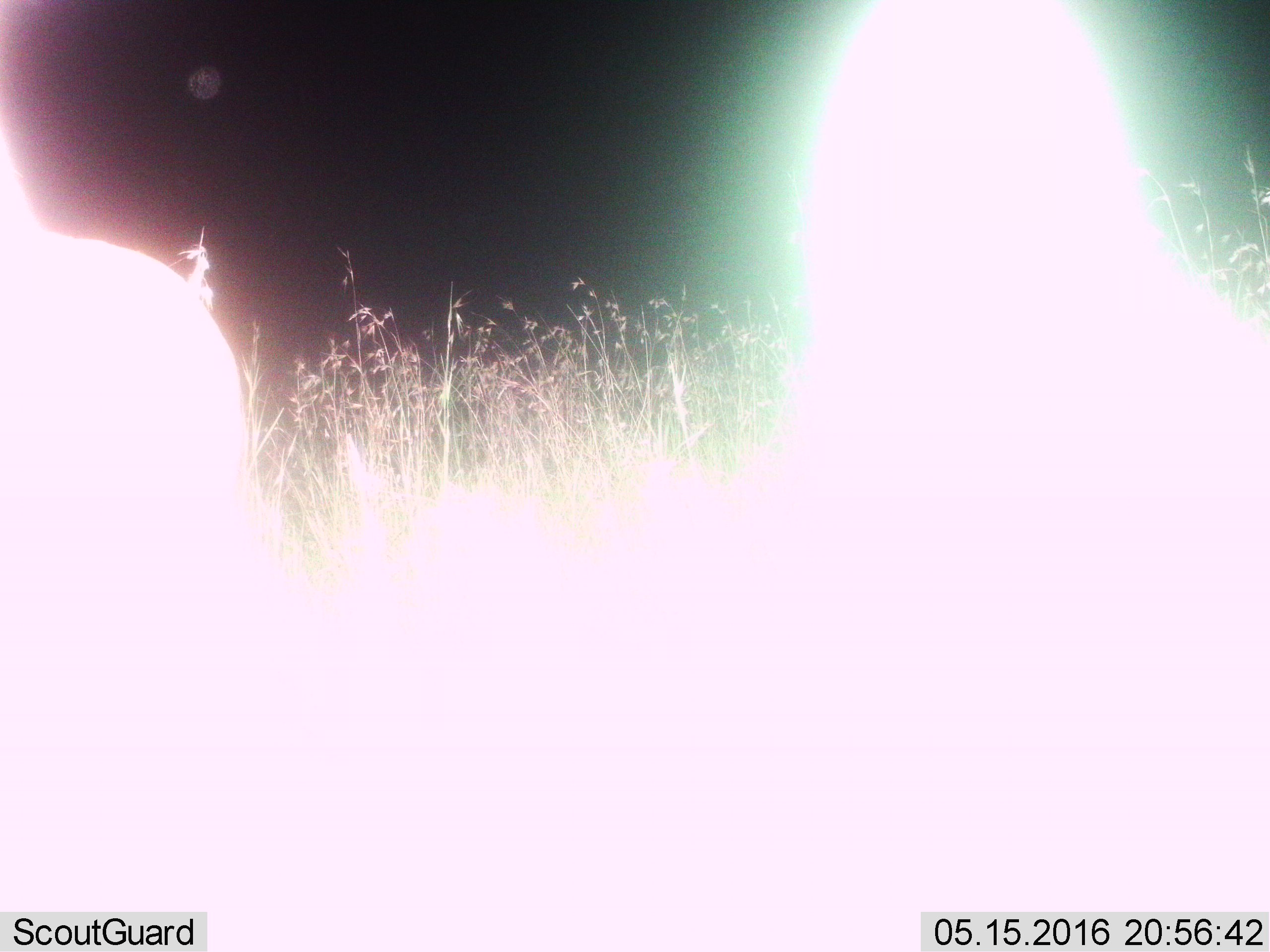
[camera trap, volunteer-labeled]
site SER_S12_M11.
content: unidentified animal